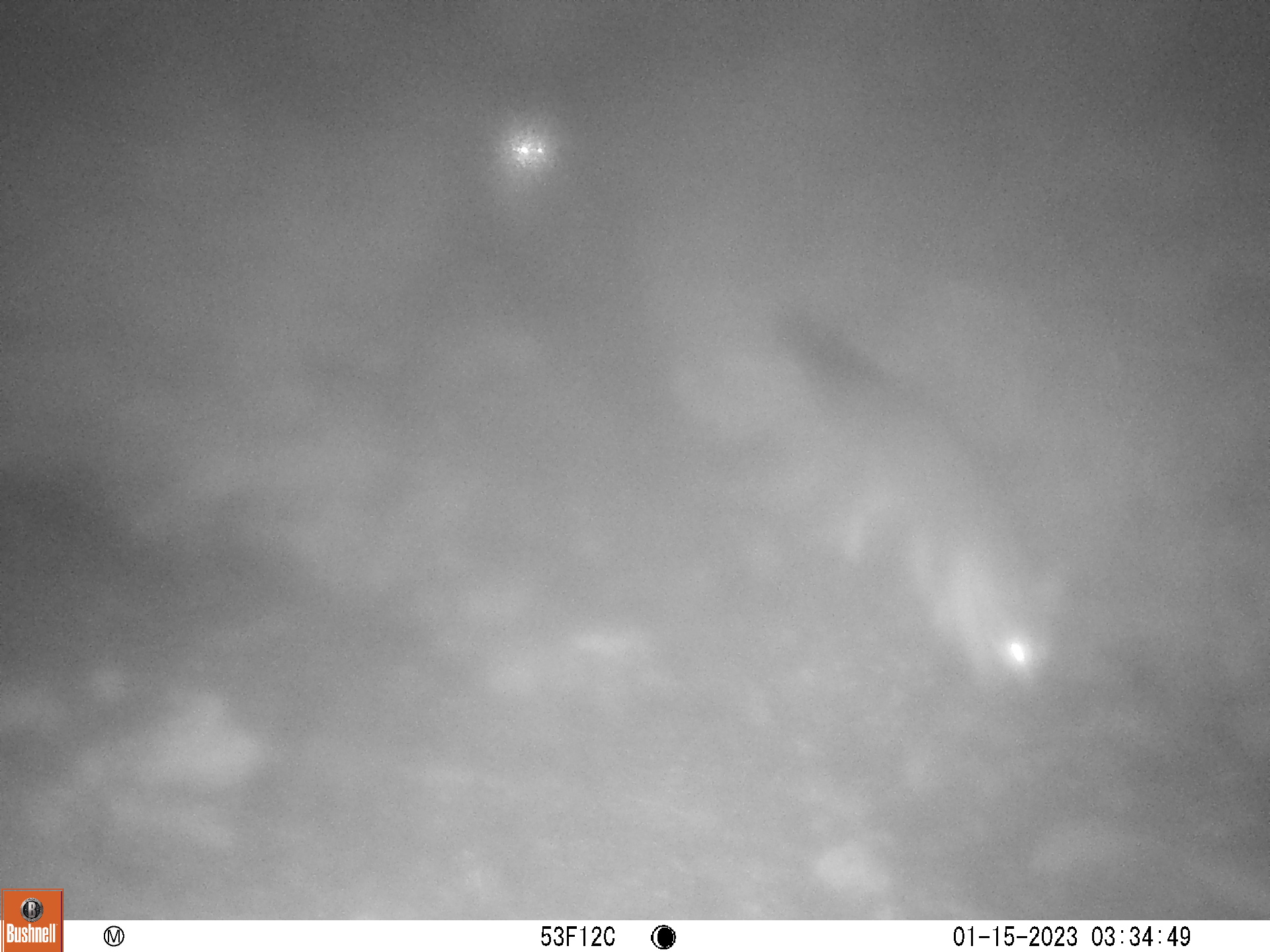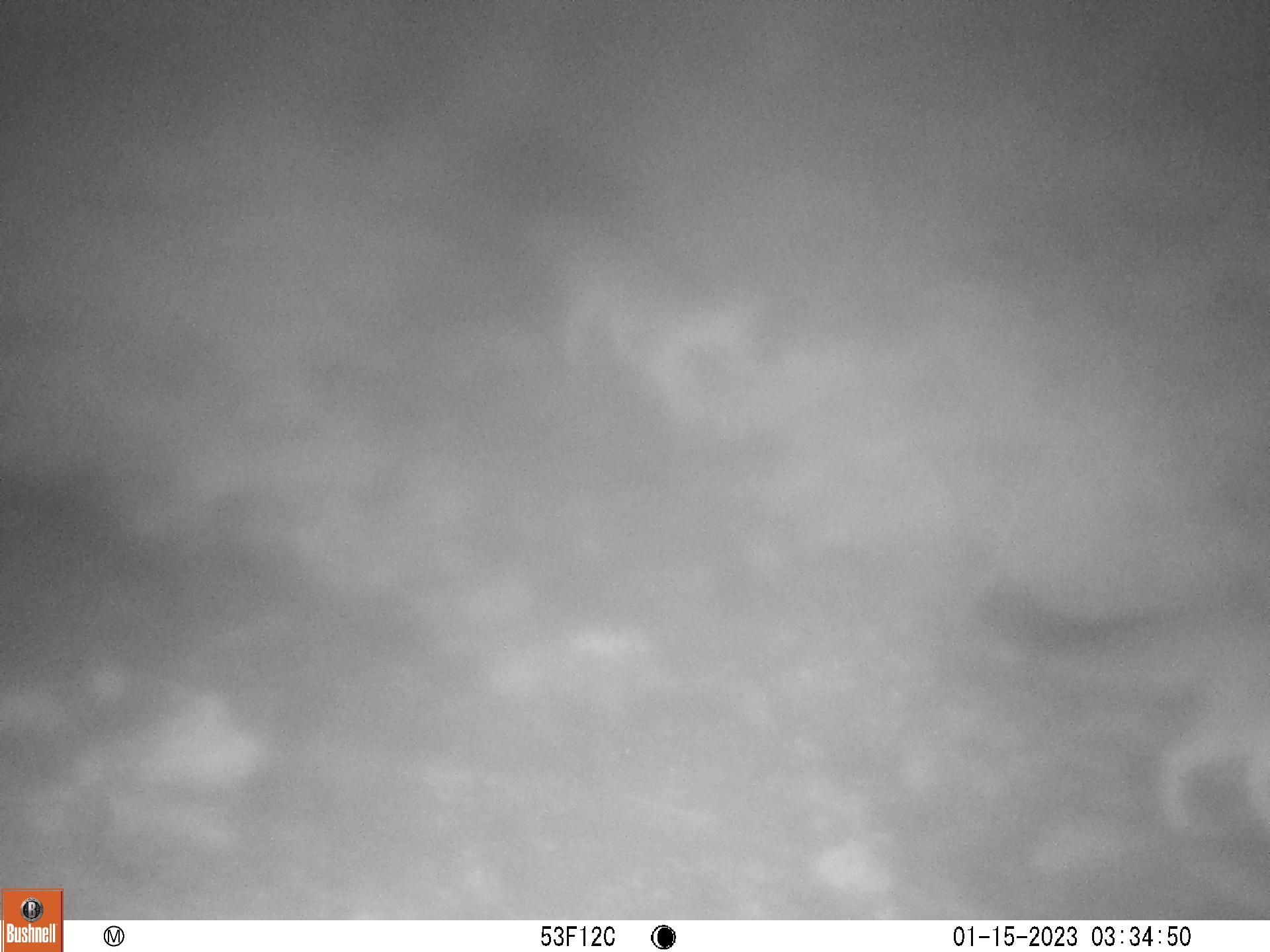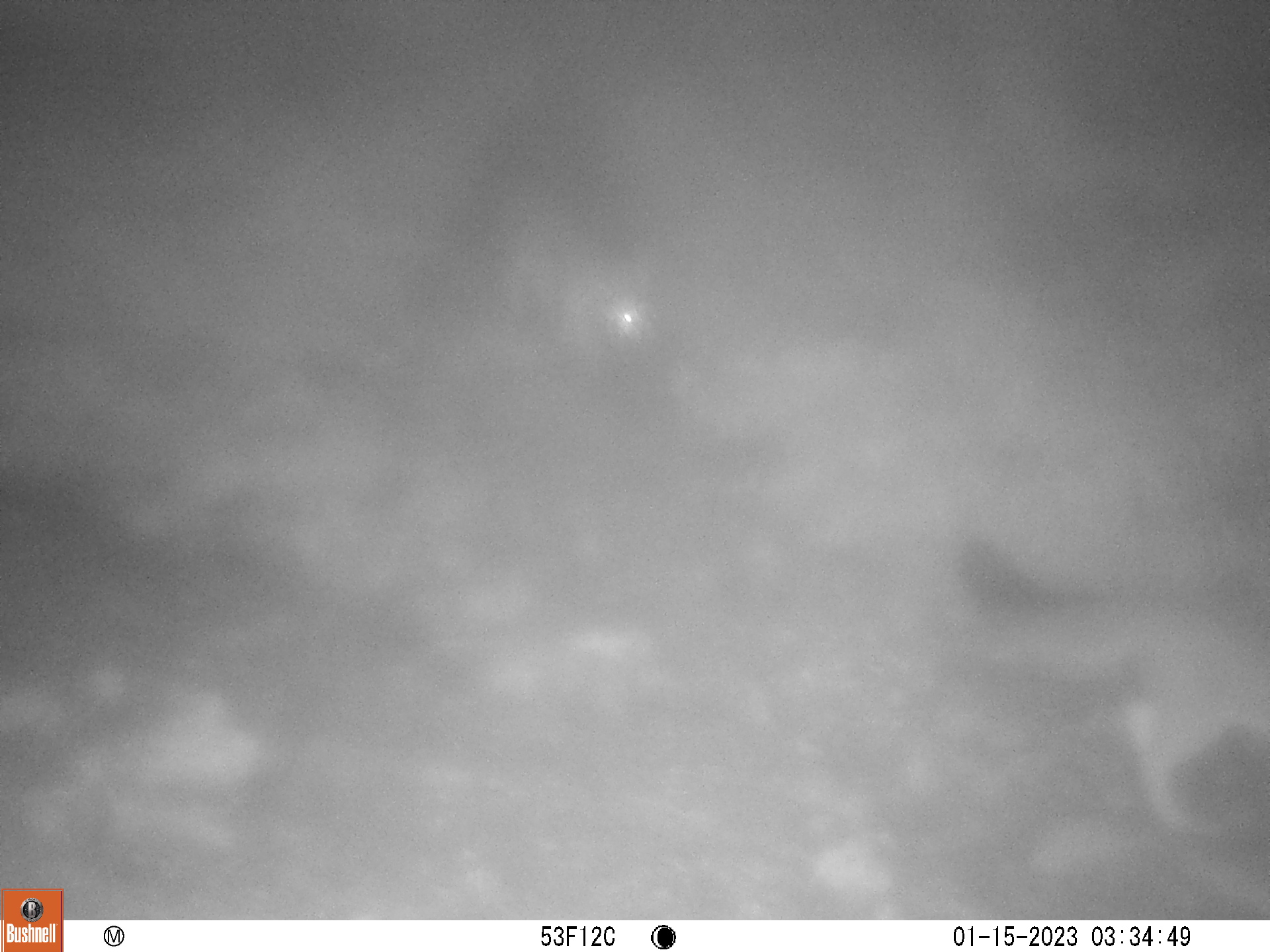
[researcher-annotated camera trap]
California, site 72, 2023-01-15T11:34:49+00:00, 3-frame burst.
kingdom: Animalia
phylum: Chordata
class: Mammalia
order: Carnivora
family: Canidae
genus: Urocyon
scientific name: Urocyon cinereoargenteus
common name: gray fox